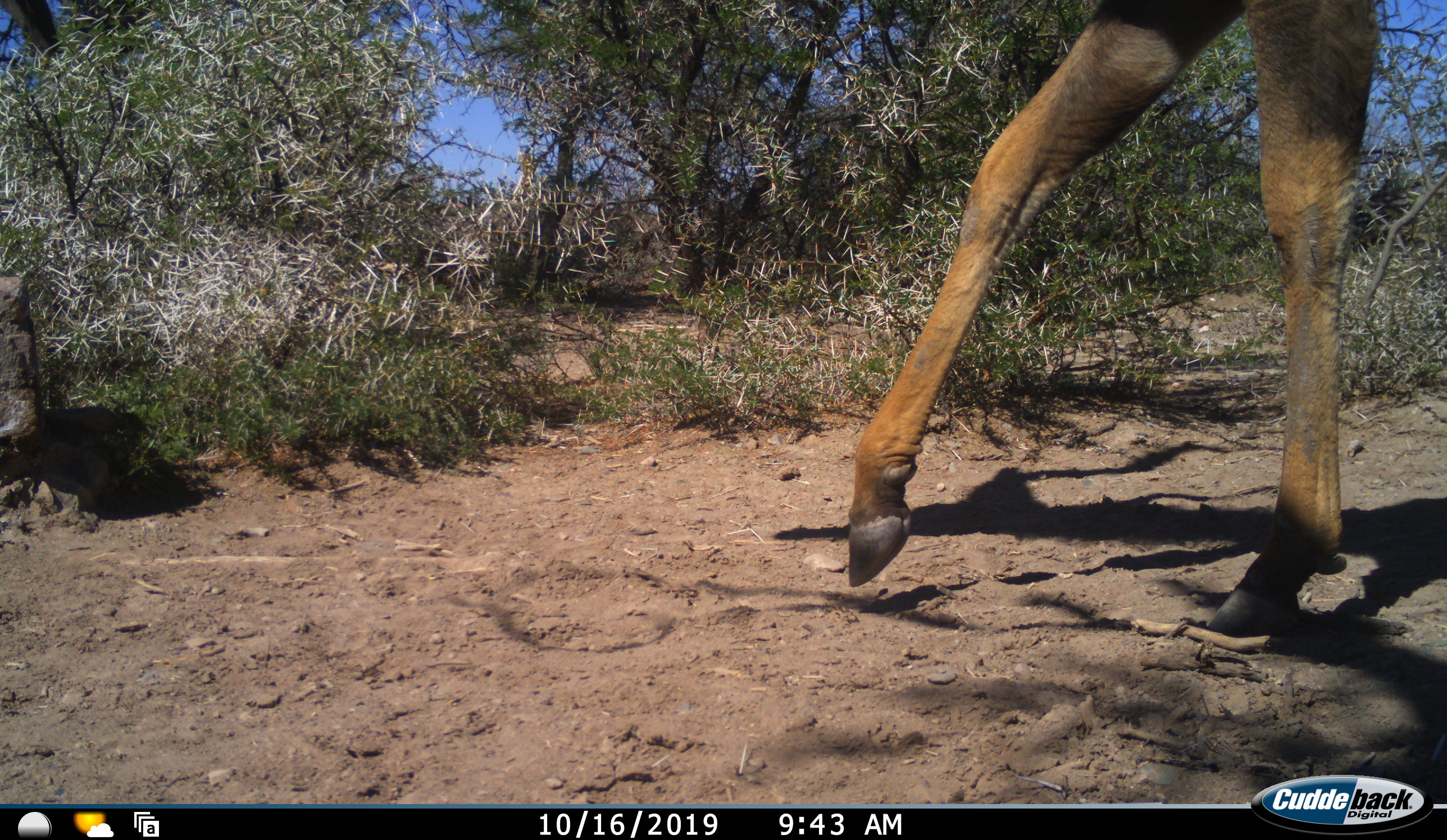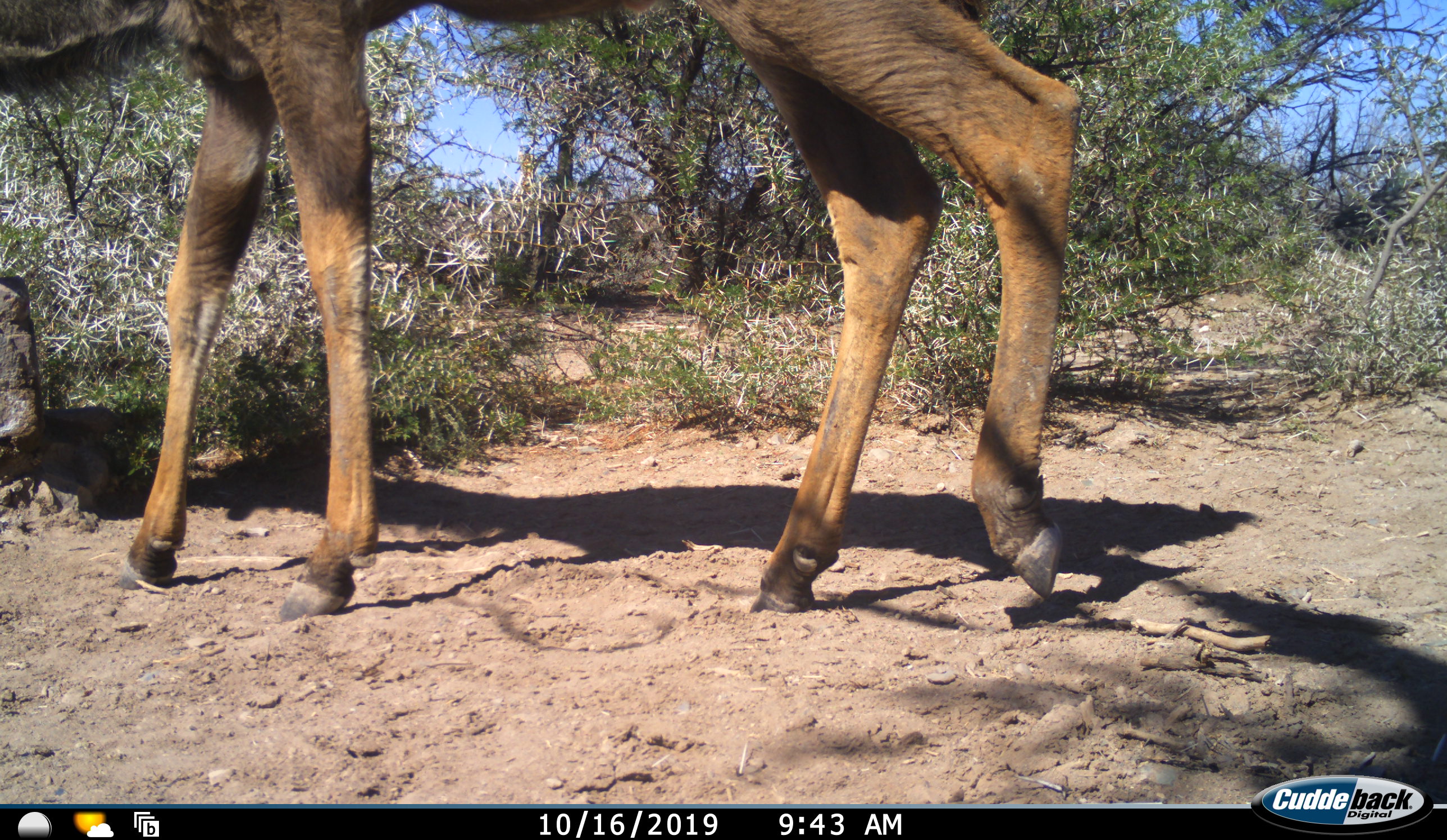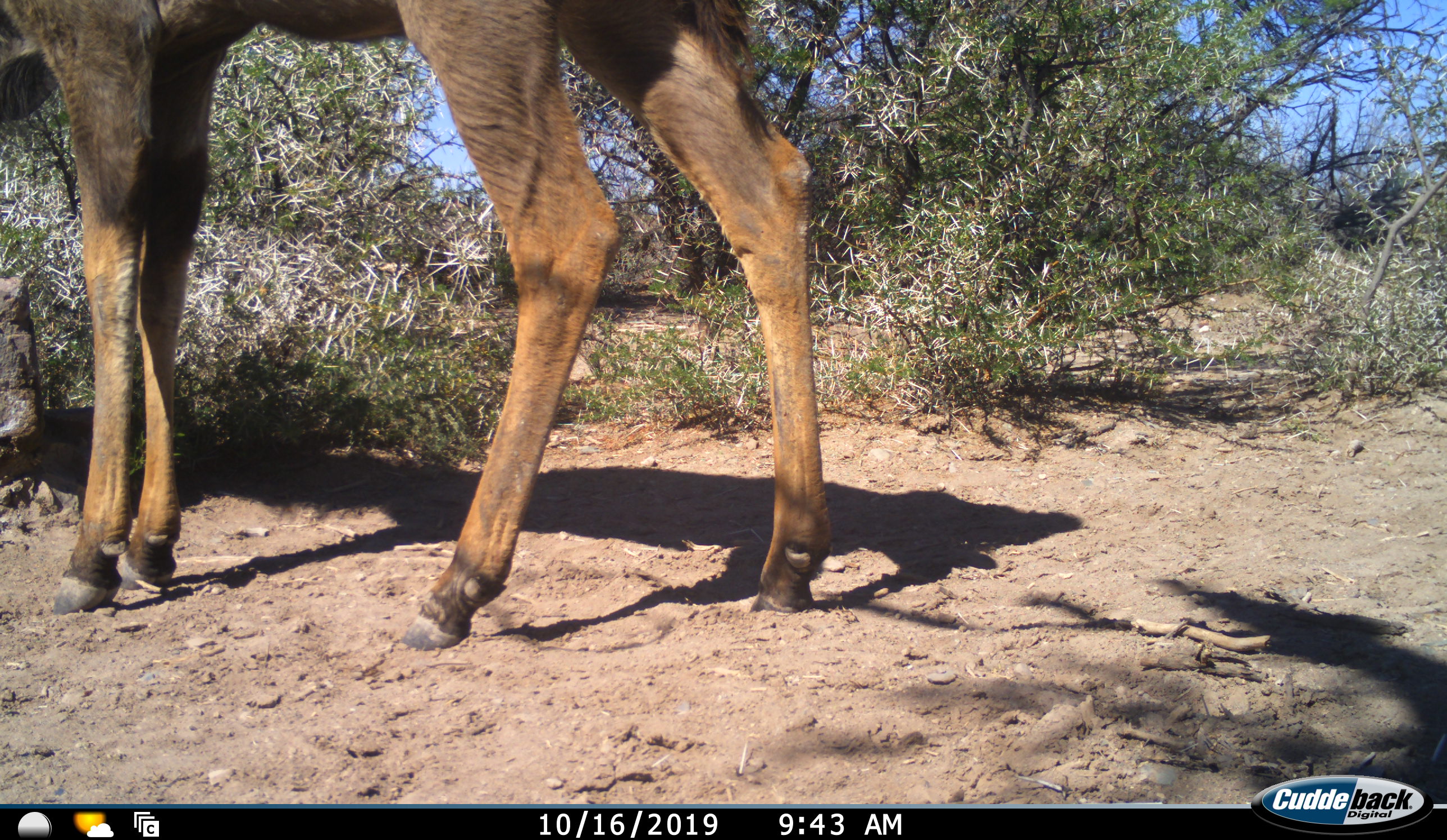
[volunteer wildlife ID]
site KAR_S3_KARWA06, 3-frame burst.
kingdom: Animalia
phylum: Chordata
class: Mammalia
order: Artiodactyla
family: Bovidae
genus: Tragelaphus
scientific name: Tragelaphus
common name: kudu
Kudu (Tragelaphus), count 1. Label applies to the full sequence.